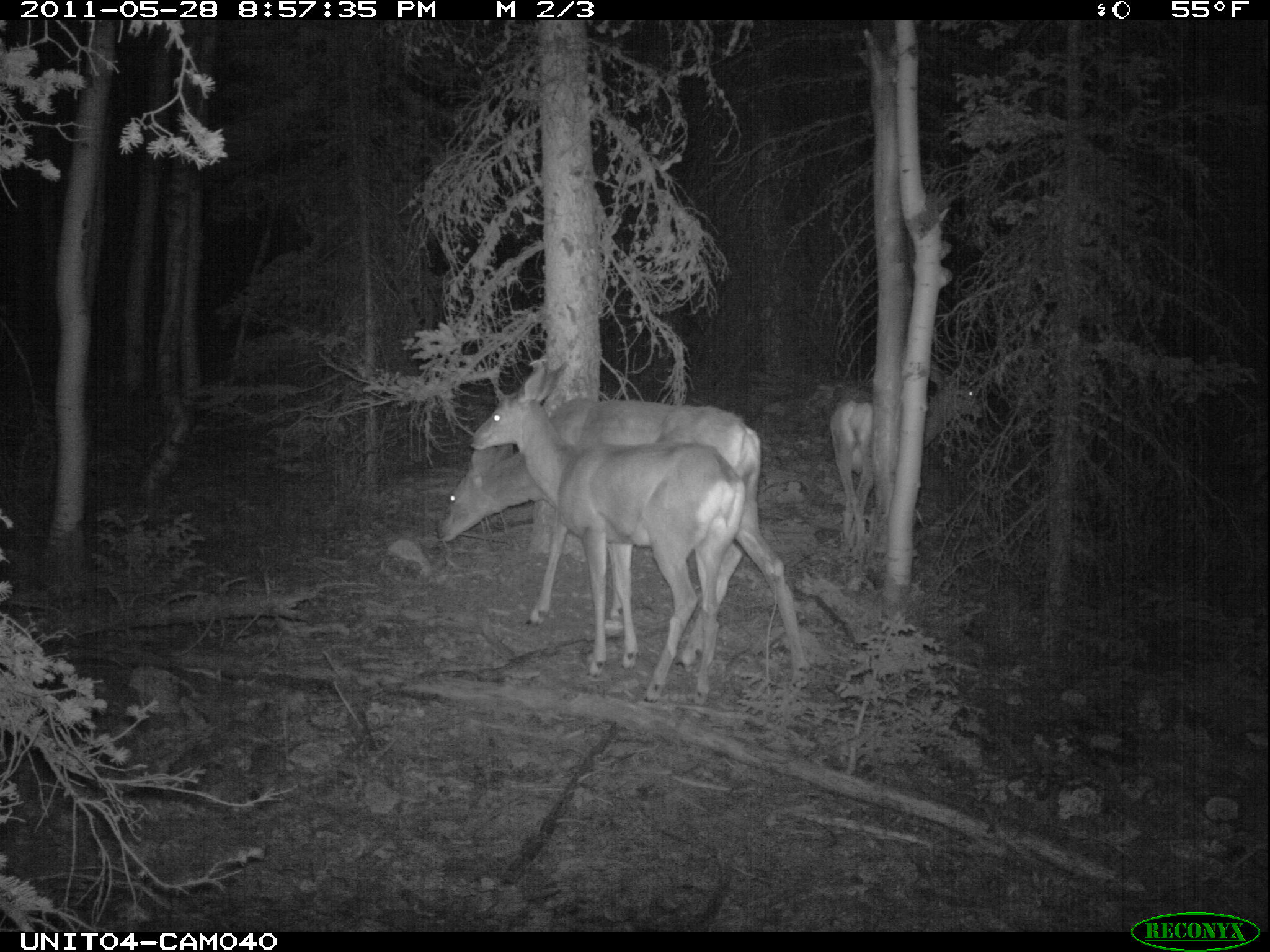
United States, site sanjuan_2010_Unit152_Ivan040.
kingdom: Animalia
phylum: Chordata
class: Mammalia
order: Artiodactyla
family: Cervidae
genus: Odocoileus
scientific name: Odocoileus hemionus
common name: mule deer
Odocoileus hemionus (mule deer).